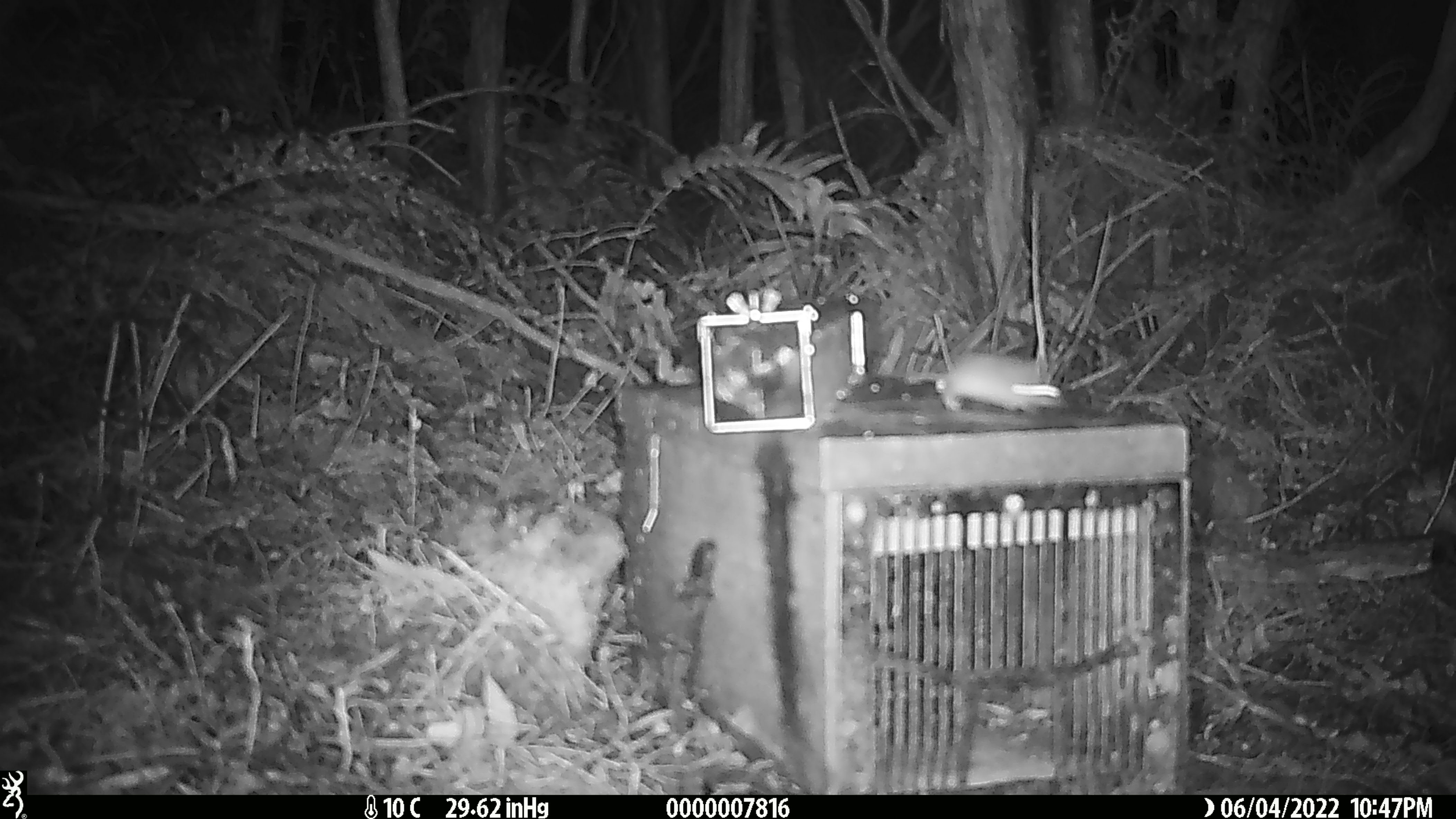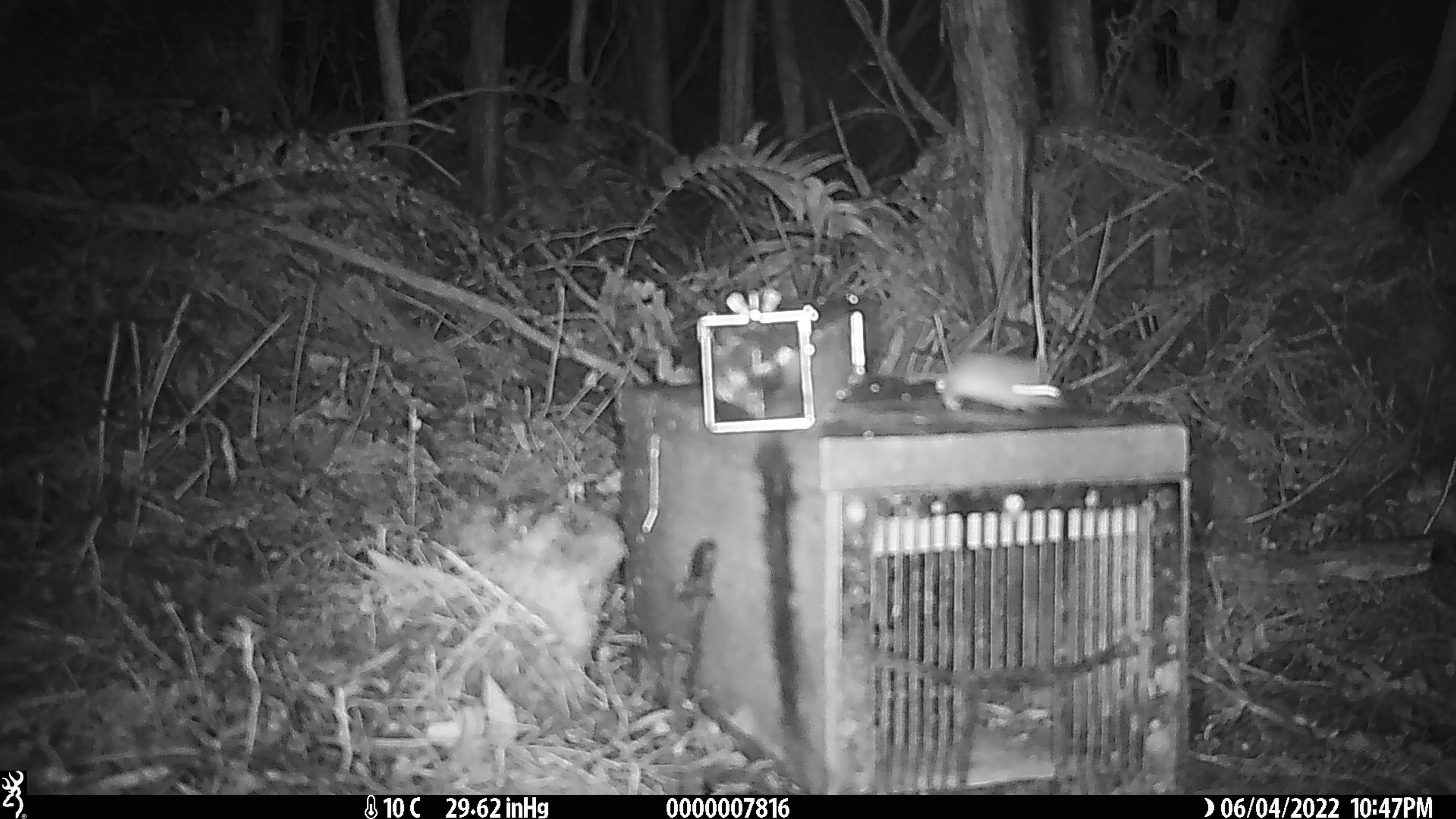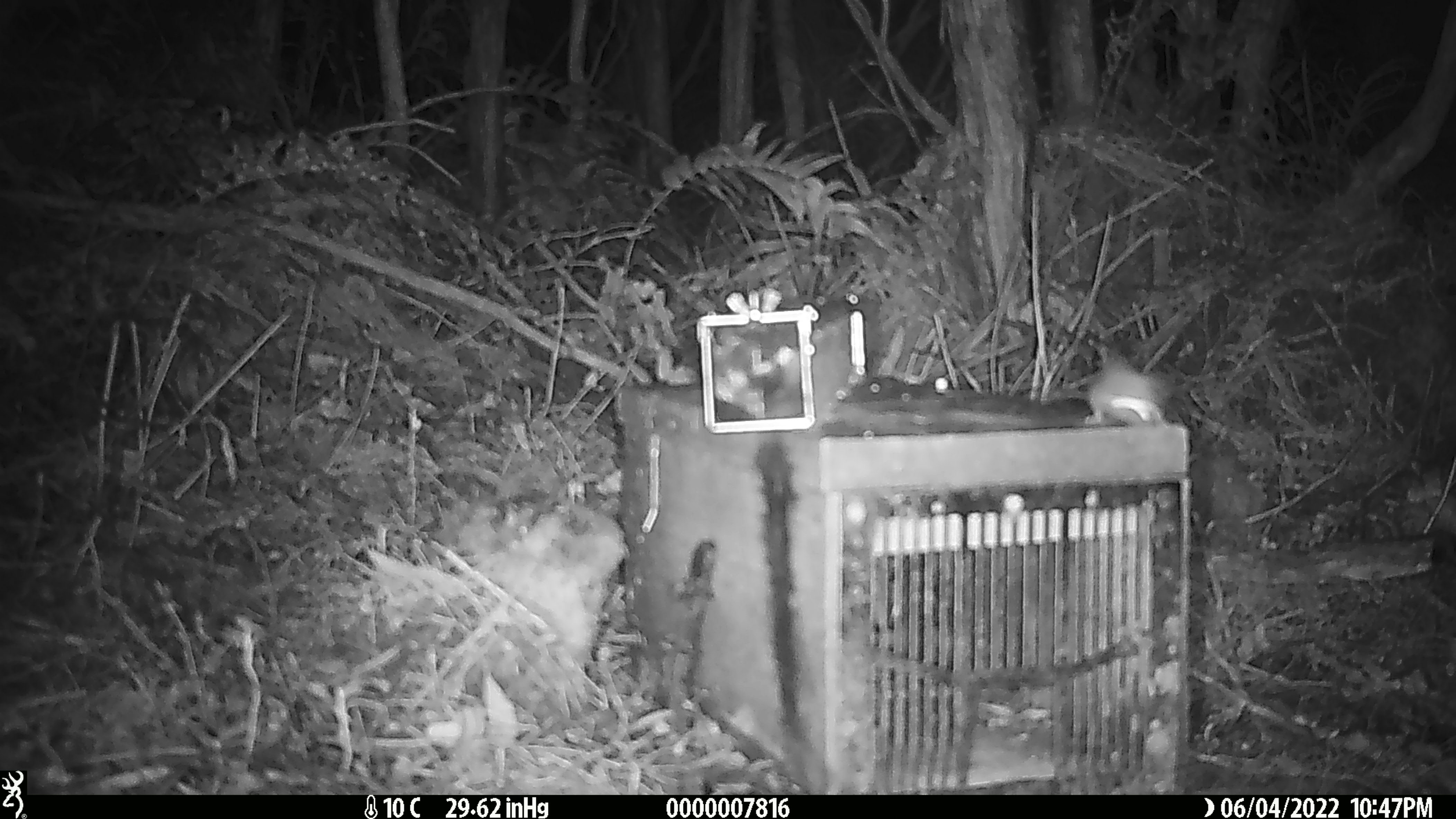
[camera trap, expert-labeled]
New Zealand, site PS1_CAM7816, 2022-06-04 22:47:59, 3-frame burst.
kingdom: Animalia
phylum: Chordata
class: Mammalia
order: Rodentia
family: Muridae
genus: Mus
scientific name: Mus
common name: mouse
Mouse (Mus).